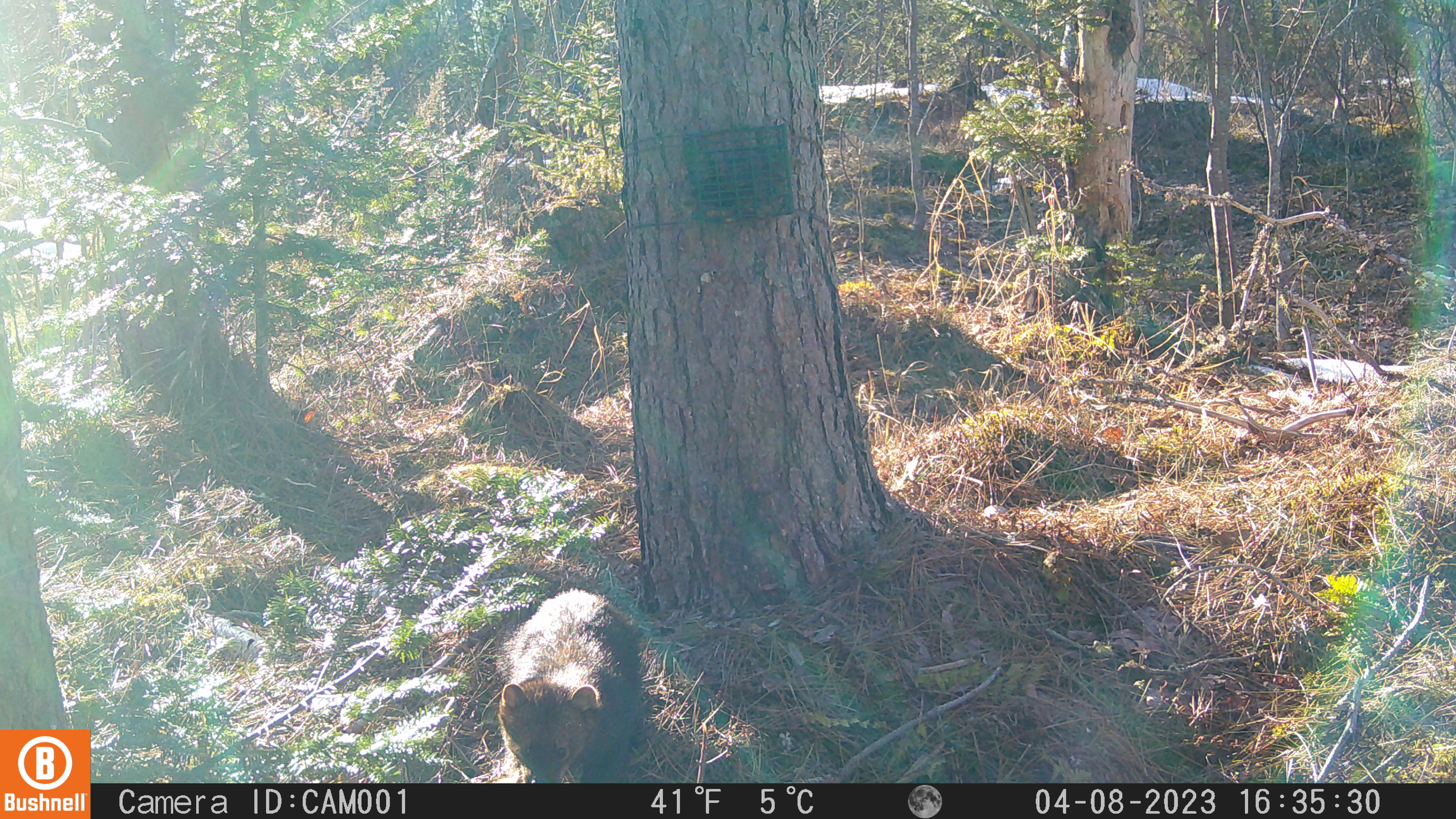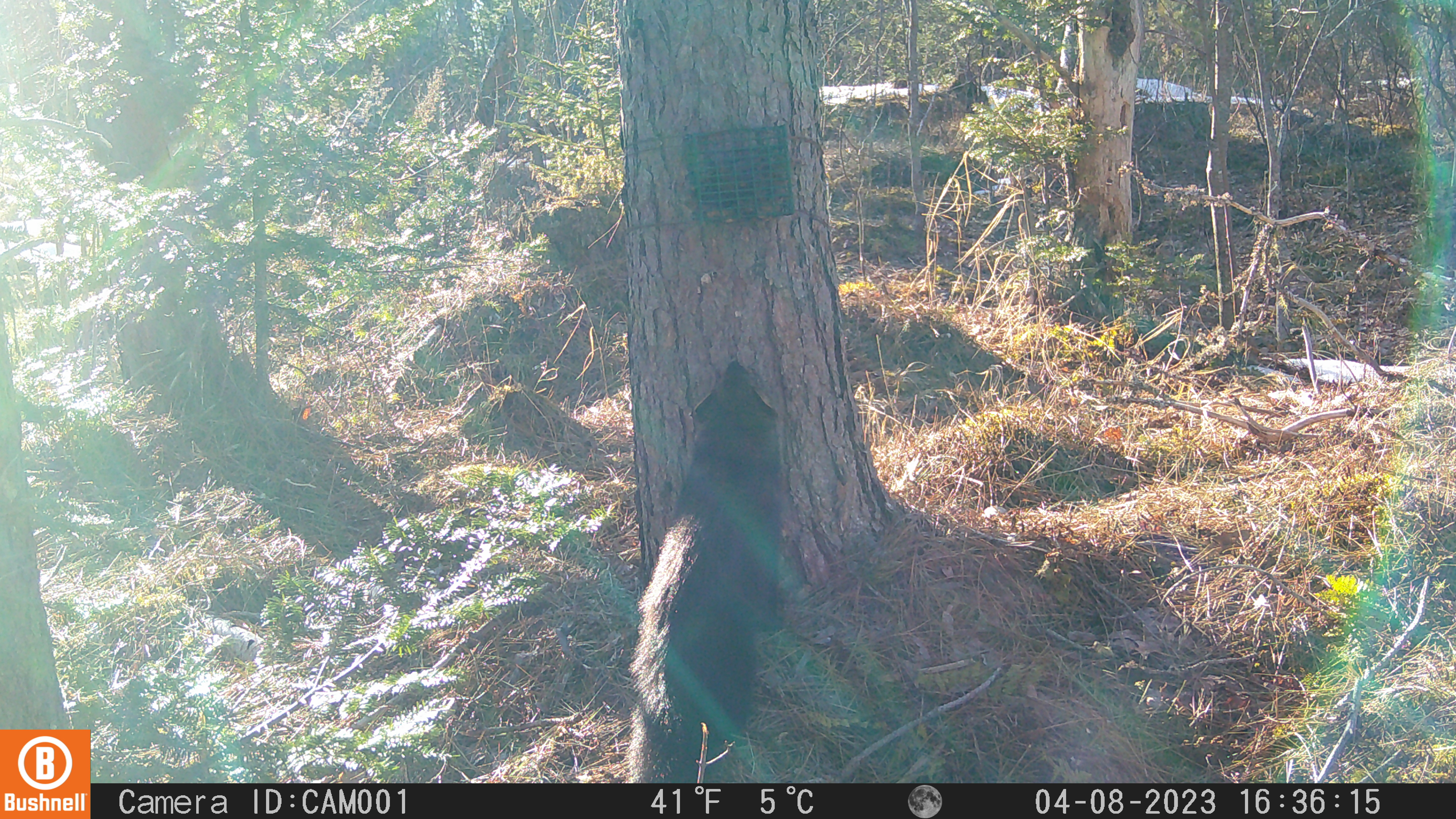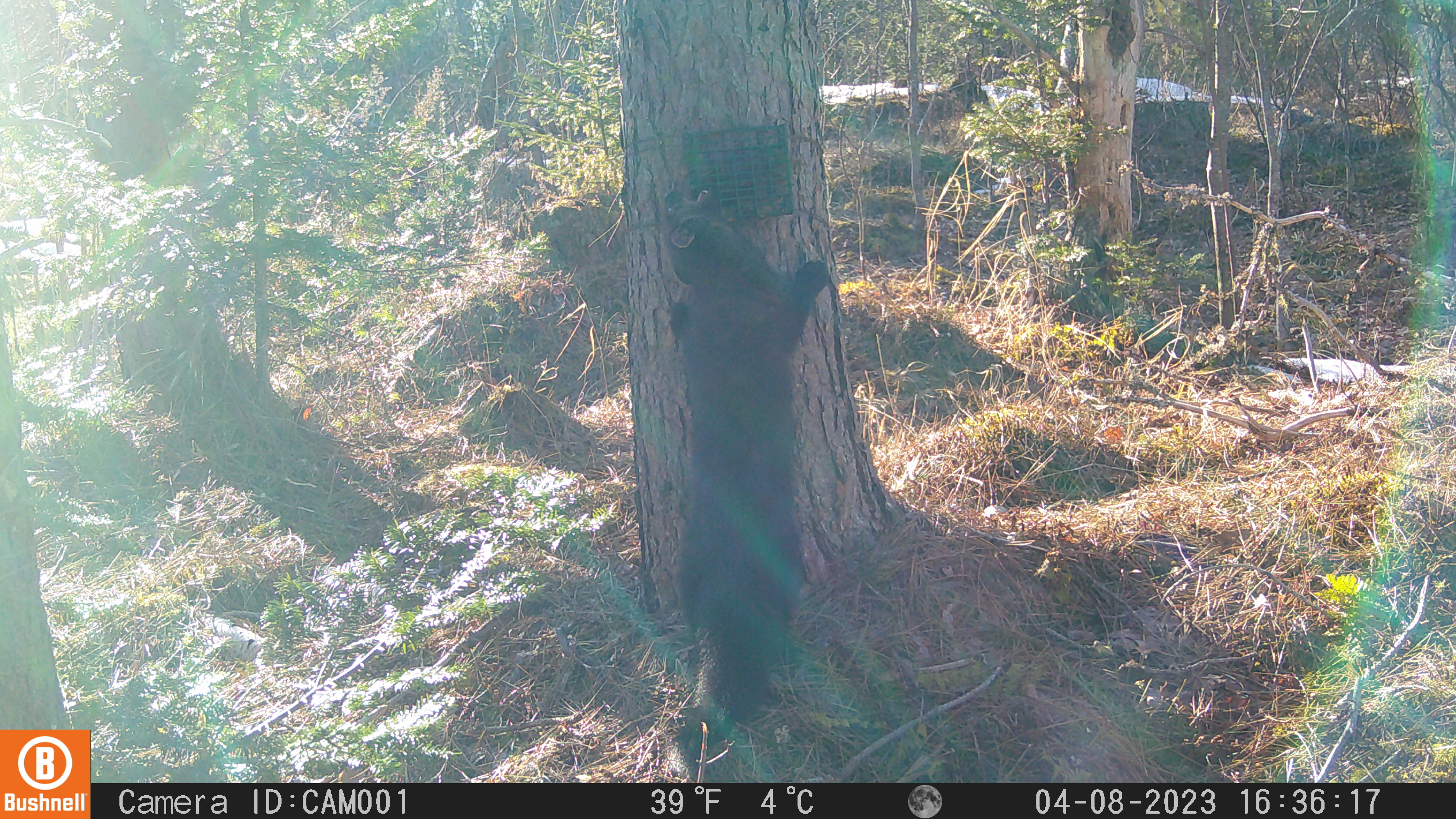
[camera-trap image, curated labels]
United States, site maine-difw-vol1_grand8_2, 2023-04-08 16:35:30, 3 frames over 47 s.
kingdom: Animalia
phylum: Chordata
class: Mammalia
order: Carnivora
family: Mustelidae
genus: Pekania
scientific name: Pekania pennanti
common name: fisher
Fisher (Pekania pennanti).